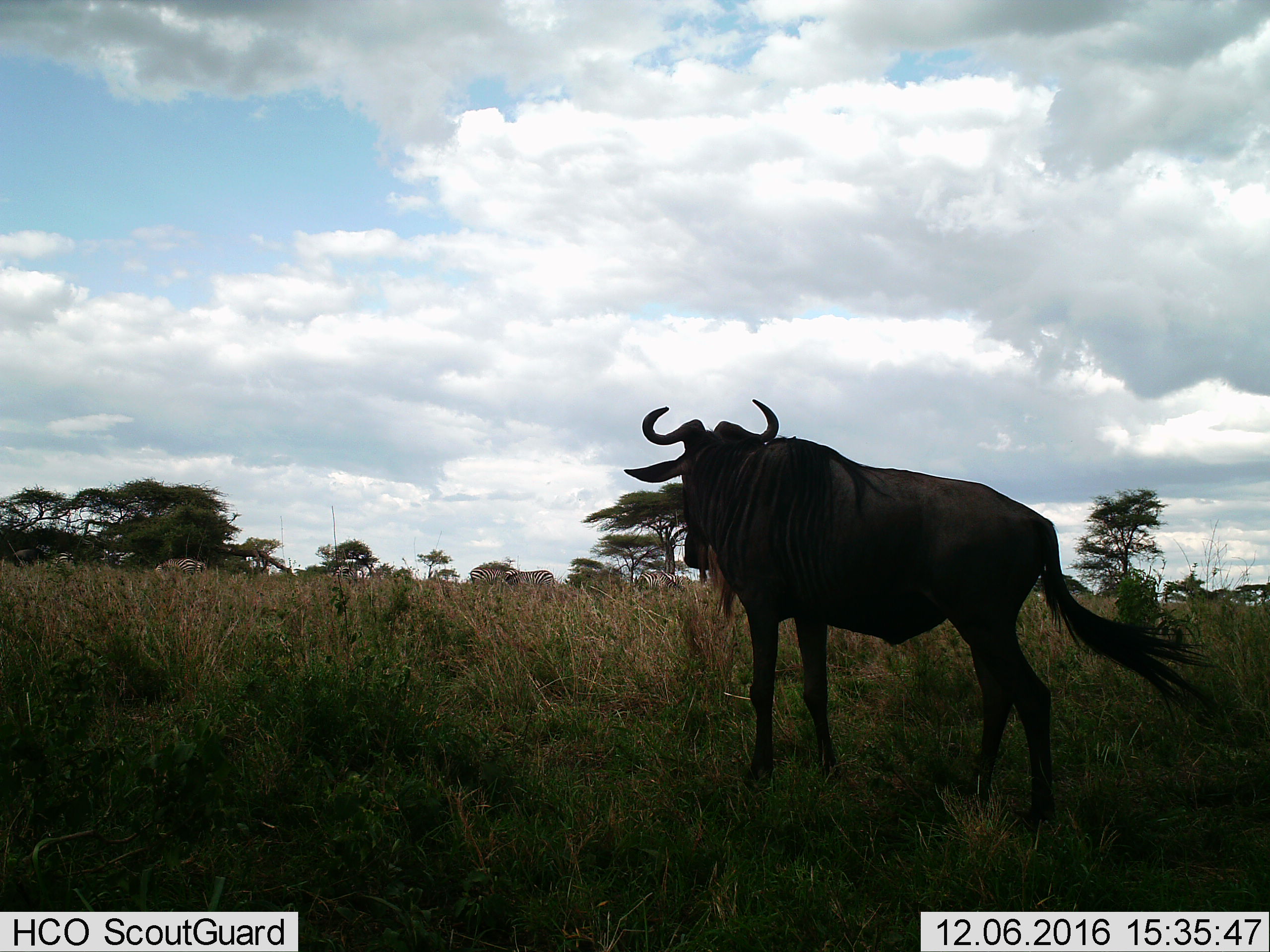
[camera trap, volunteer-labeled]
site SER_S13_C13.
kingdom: Animalia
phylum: Chordata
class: Mammalia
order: Artiodactyla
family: Bovidae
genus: Connochaetes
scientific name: Connochaetes taurinus taurinus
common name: blue wildebeest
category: wildebeestblue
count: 1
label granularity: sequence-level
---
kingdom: Animalia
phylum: Chordata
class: Mammalia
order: Perissodactyla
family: Equidae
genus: Equus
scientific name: Equus quagga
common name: plains zebra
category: zebraplains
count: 5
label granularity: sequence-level